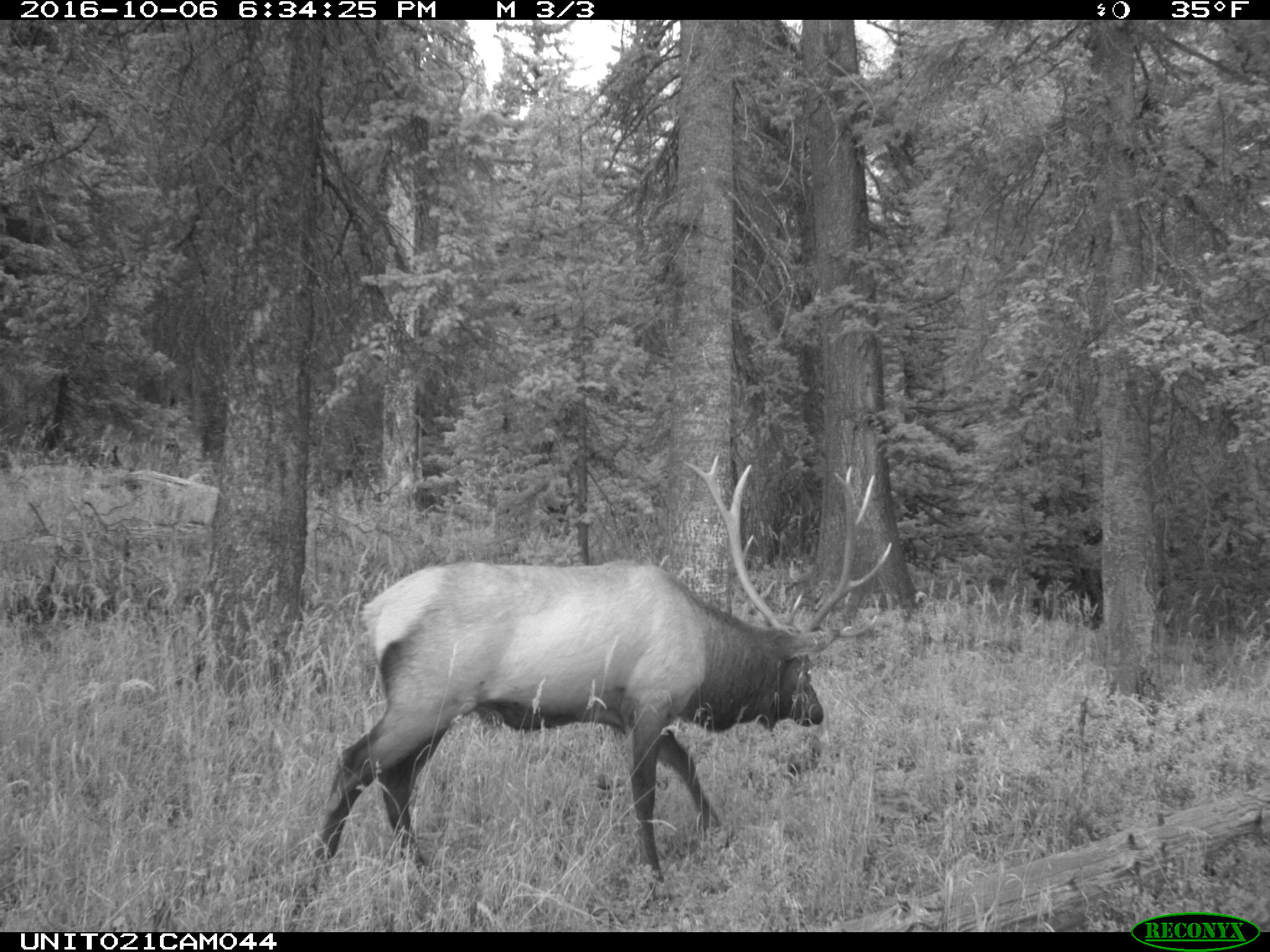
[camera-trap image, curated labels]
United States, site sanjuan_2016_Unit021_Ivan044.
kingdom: Animalia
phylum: Chordata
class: Mammalia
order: Artiodactyla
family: Cervidae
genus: Cervus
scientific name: Cervus elaphus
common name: red deer